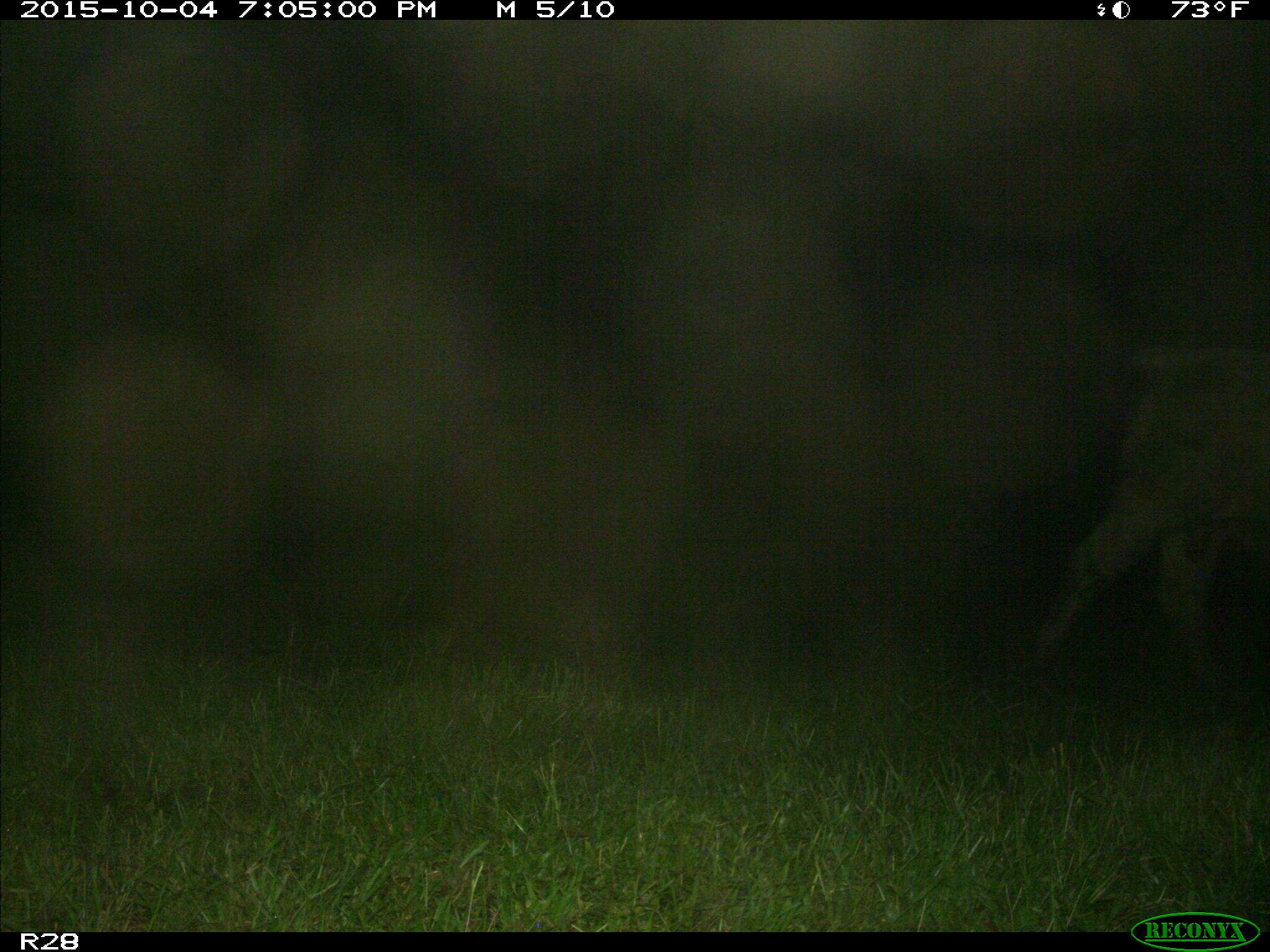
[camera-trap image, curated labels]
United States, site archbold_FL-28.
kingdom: Animalia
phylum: Chordata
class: Mammalia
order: Artiodactyla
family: Bovidae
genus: Bos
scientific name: Bos taurus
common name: domestic cow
Bos taurus (domestic cow).